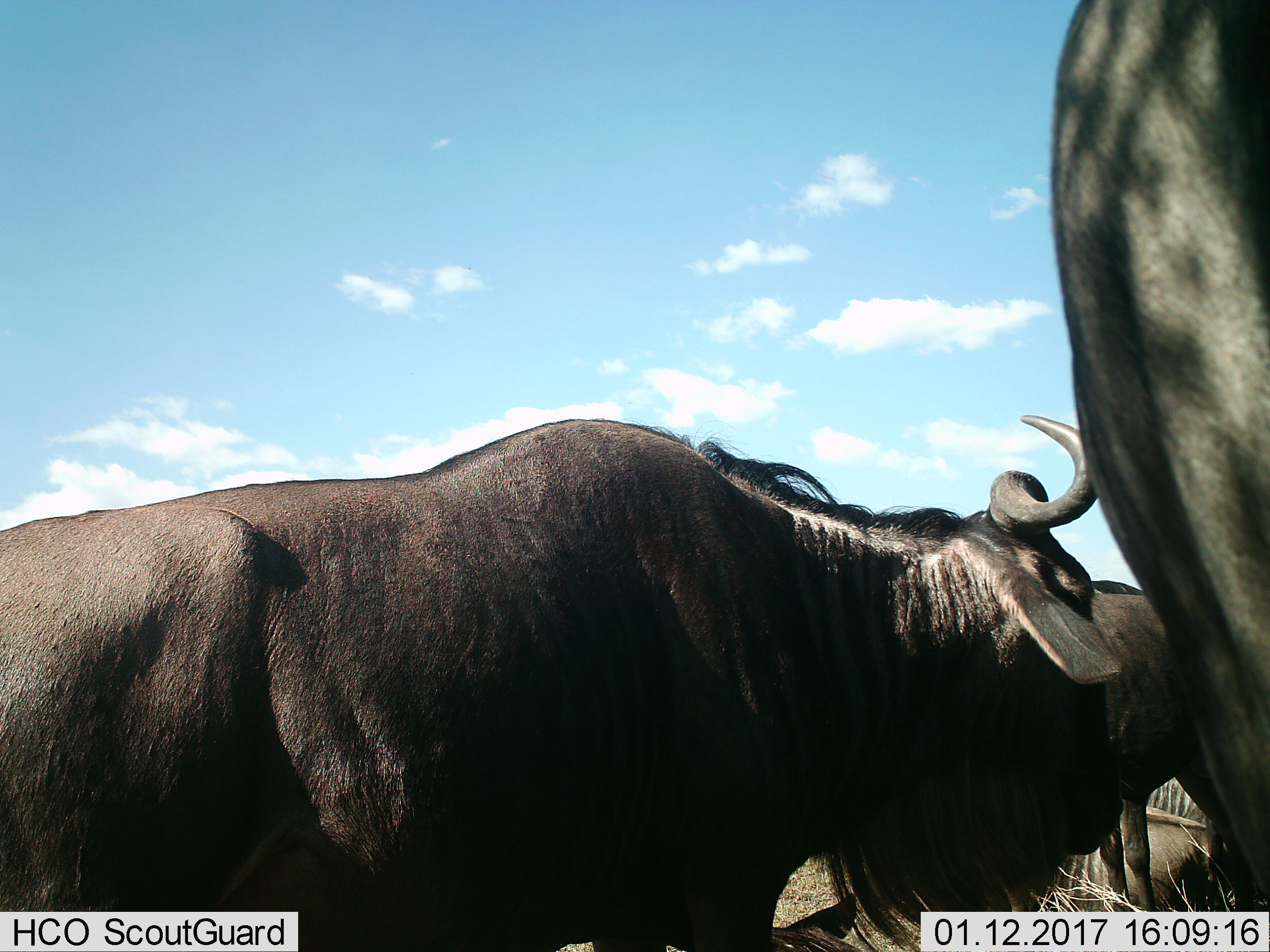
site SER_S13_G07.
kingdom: Animalia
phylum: Chordata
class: Mammalia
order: Artiodactyla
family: Bovidae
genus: Connochaetes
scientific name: Connochaetes taurinus taurinus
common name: blue wildebeest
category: wildebeestblue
Wildebeestblue (blue wildebeest) (Connochaetes taurinus taurinus), count 5. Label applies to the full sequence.